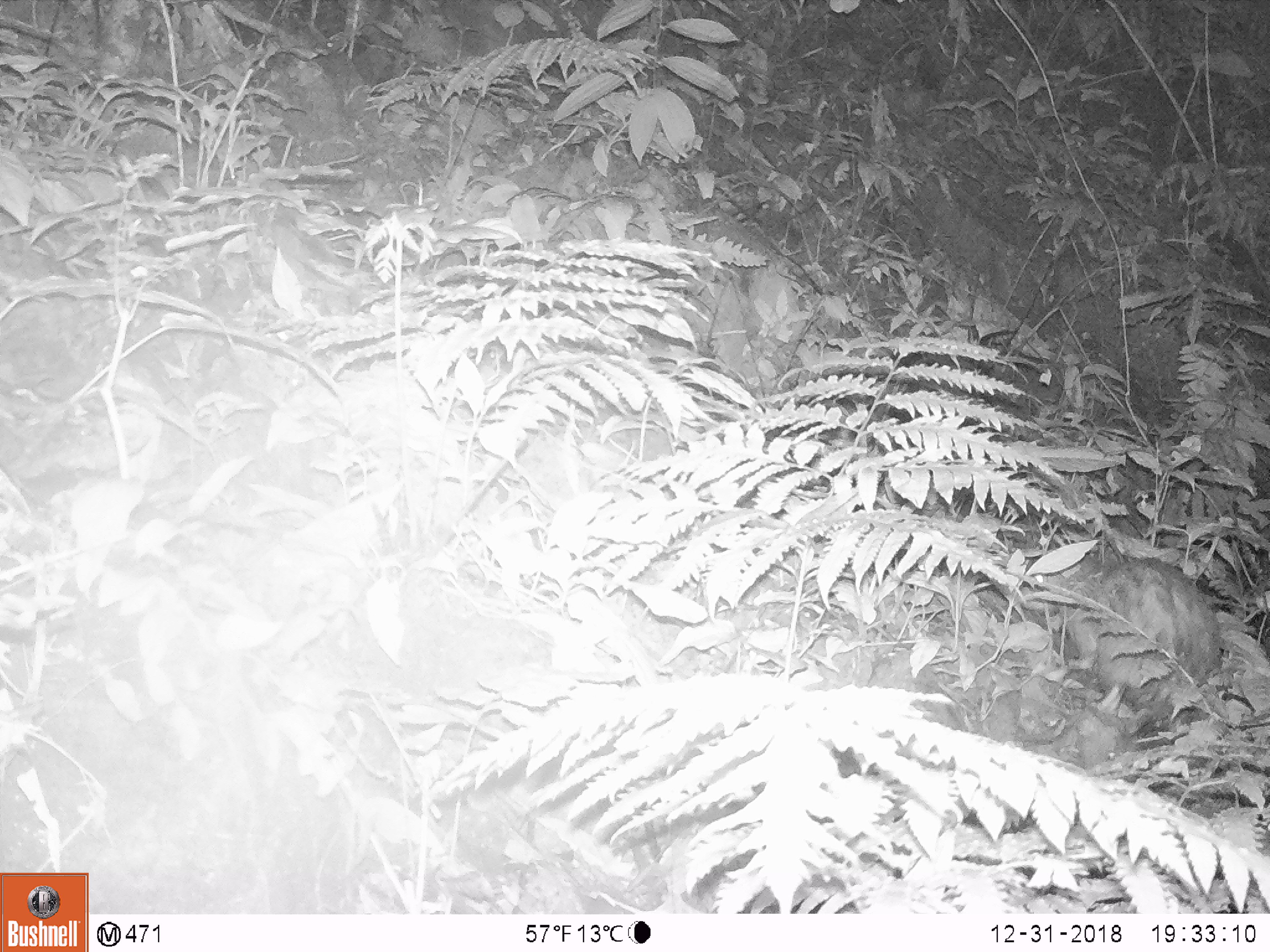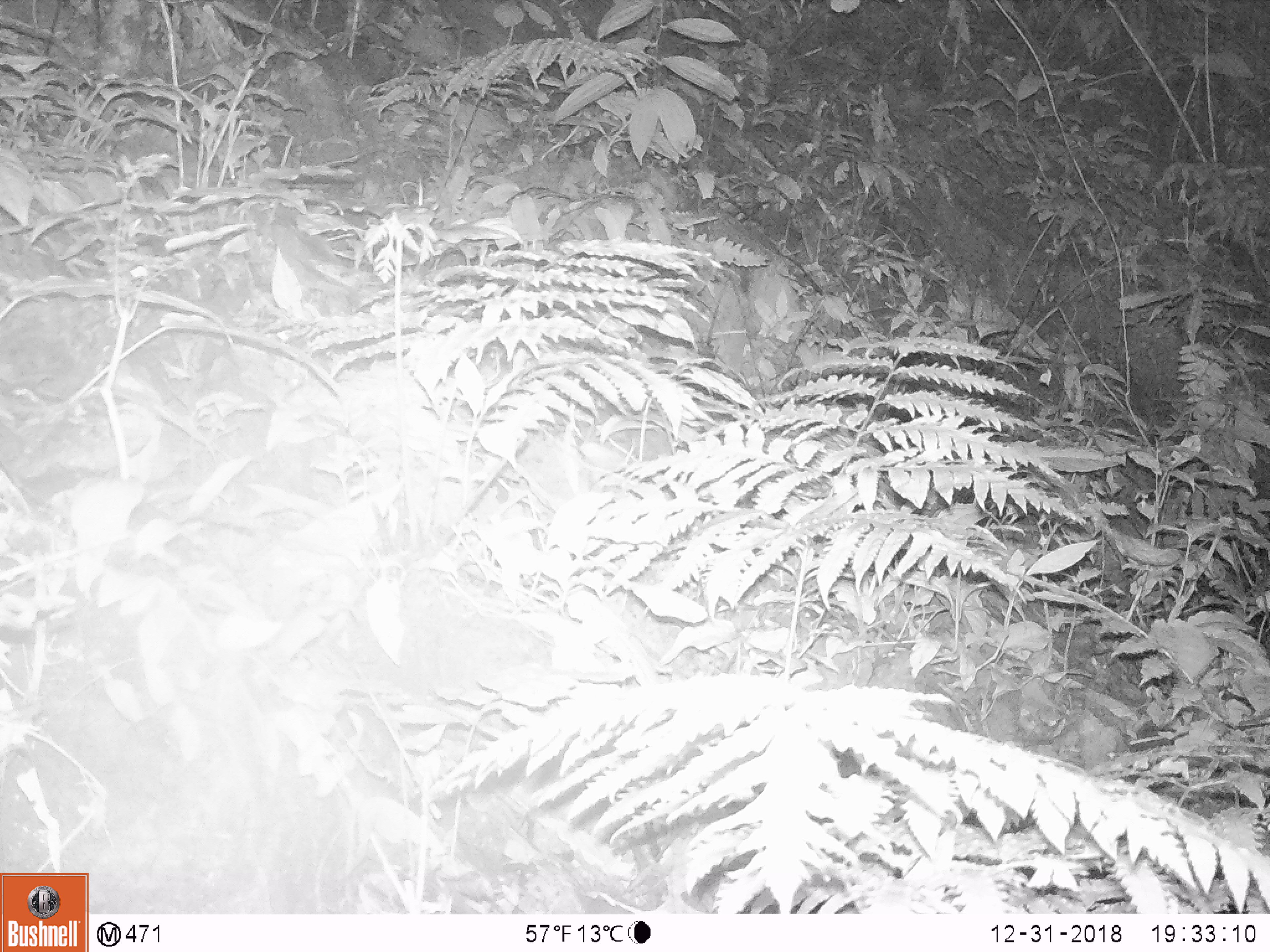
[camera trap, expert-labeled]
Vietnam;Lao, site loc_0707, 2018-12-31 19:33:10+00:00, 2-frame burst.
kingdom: Animalia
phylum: Chordata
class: Mammalia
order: Rodentia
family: Hystricidae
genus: Atherurus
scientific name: Atherurus macrourus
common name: asiatic brush-tailed porcupine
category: asiatic brush tailed porcupine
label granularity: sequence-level